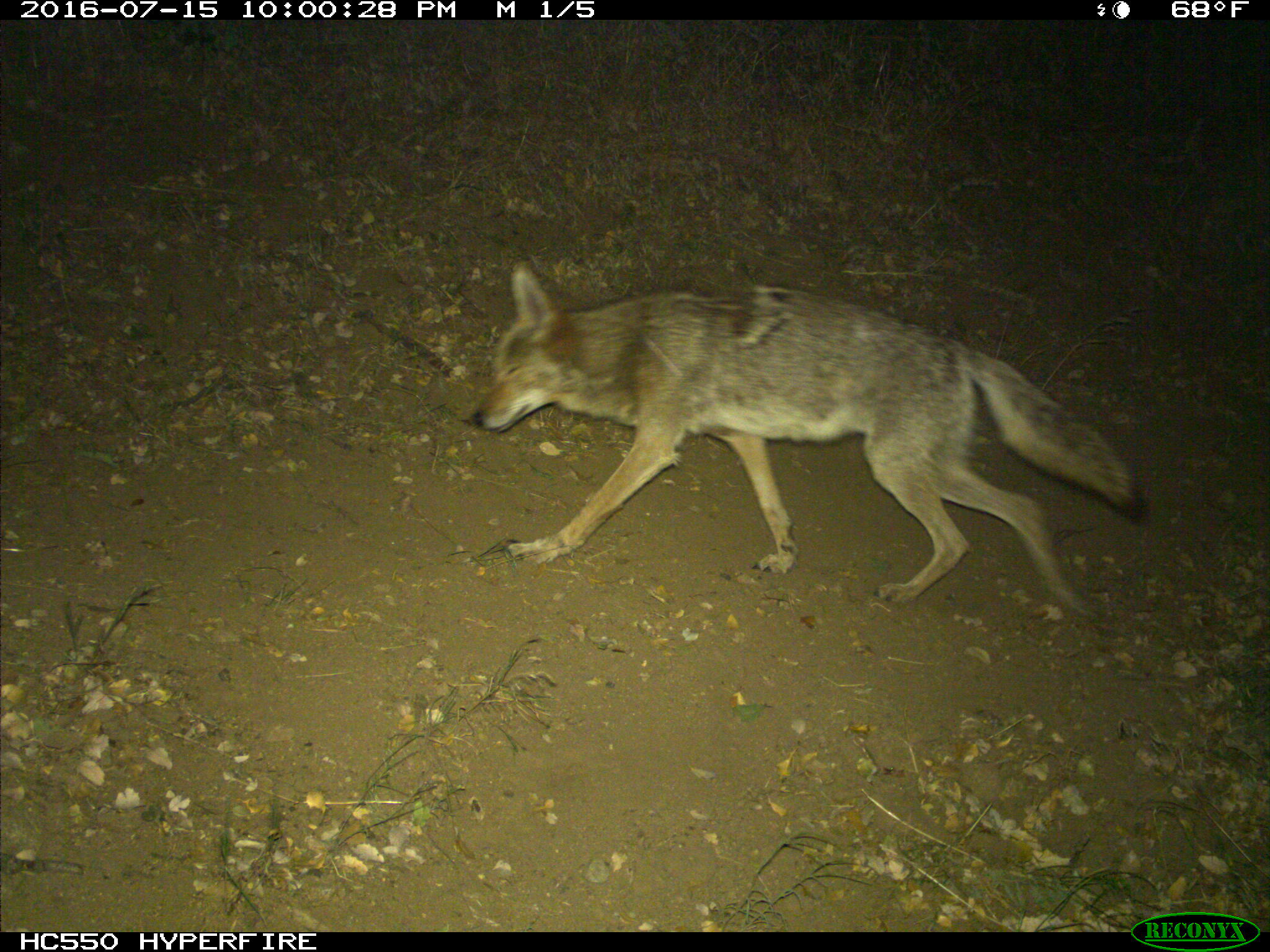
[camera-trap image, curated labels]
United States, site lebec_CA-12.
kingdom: Animalia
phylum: Chordata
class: Mammalia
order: Carnivora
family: Canidae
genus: Canis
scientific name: Canis latrans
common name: coyote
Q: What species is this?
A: Canis latrans (coyote).